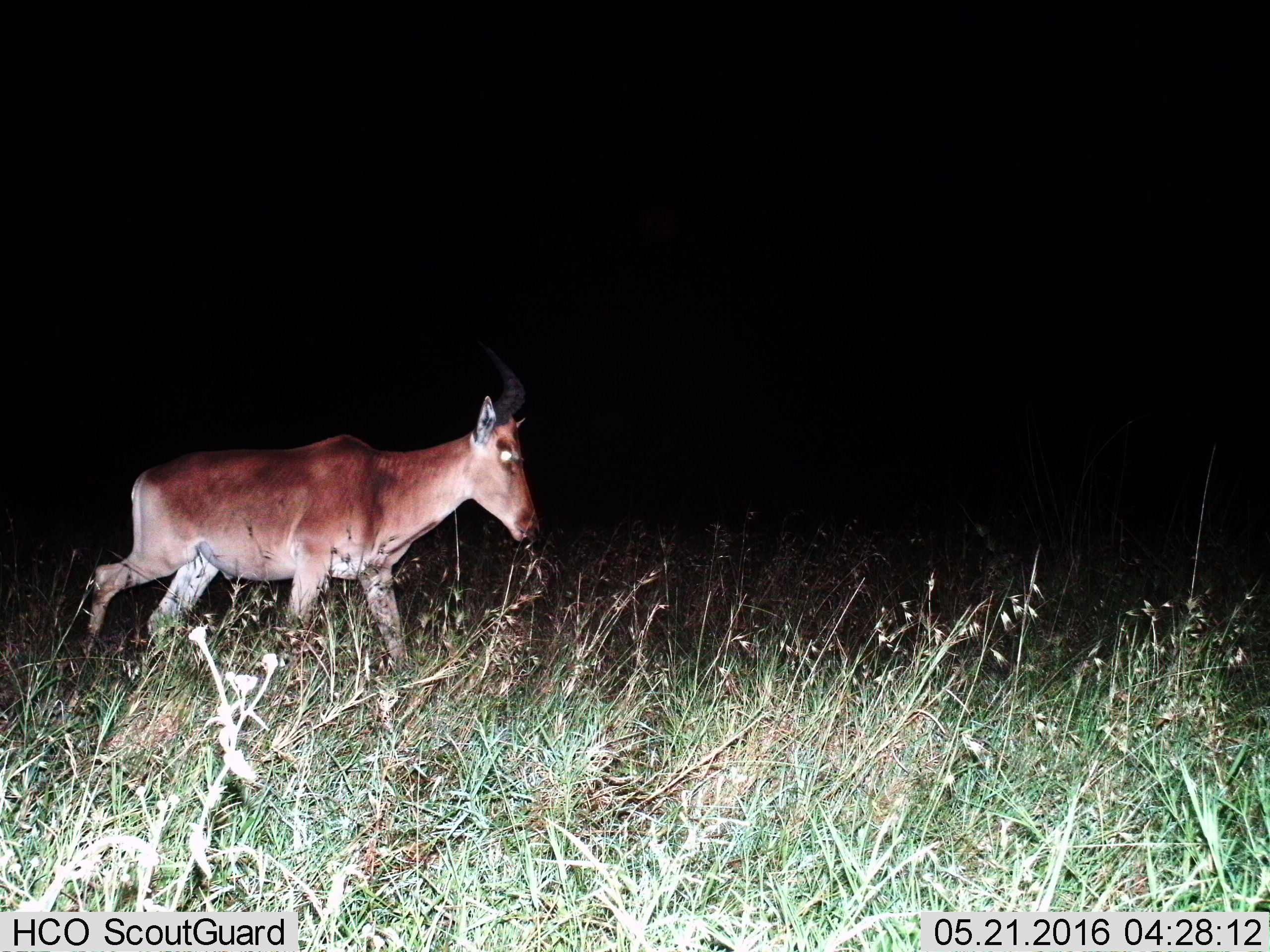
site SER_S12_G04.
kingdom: Animalia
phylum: Chordata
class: Mammalia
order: Artiodactyla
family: Bovidae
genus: Damaliscus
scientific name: Damaliscus lunatus jimela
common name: topi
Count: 1.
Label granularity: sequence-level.